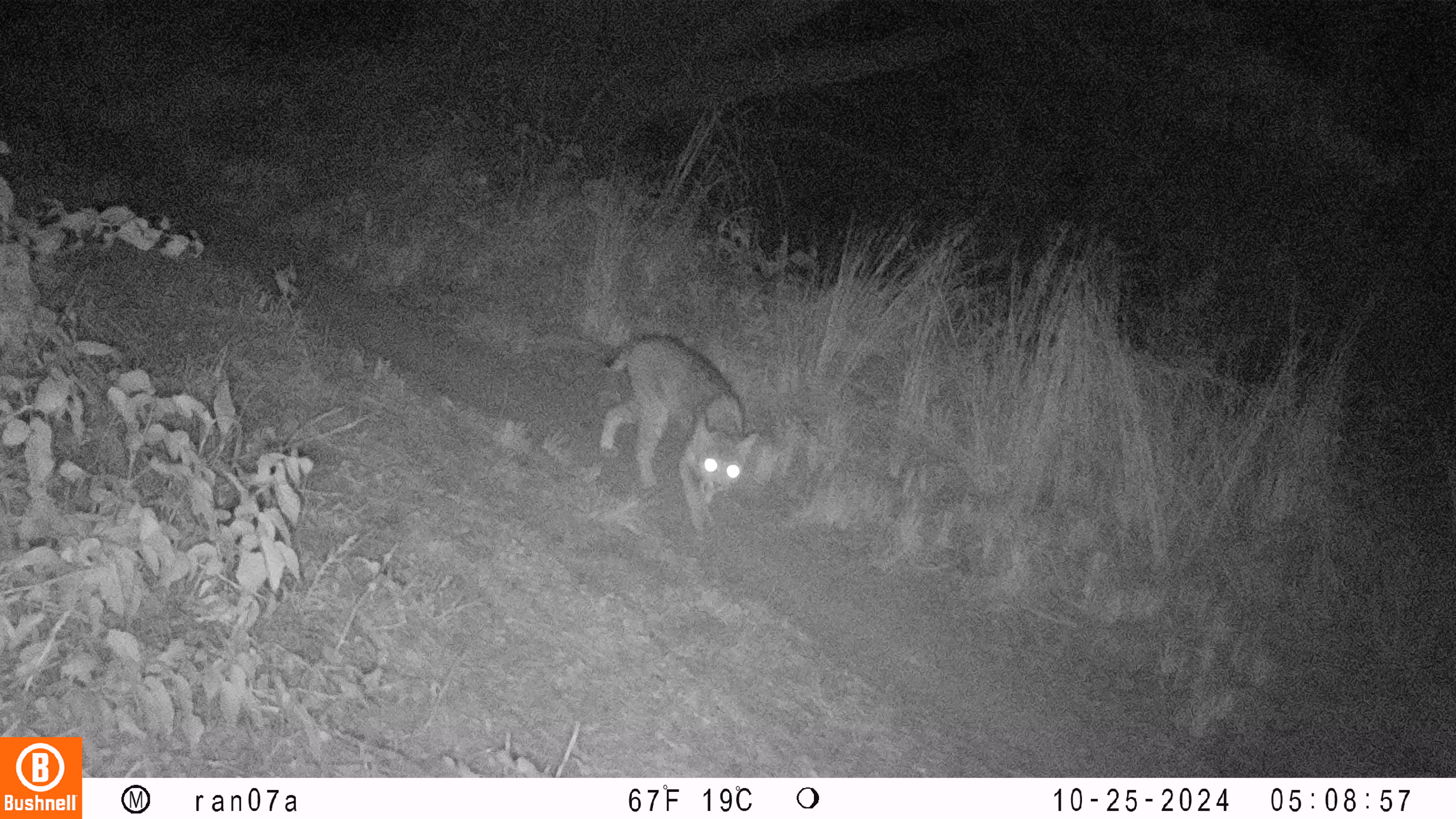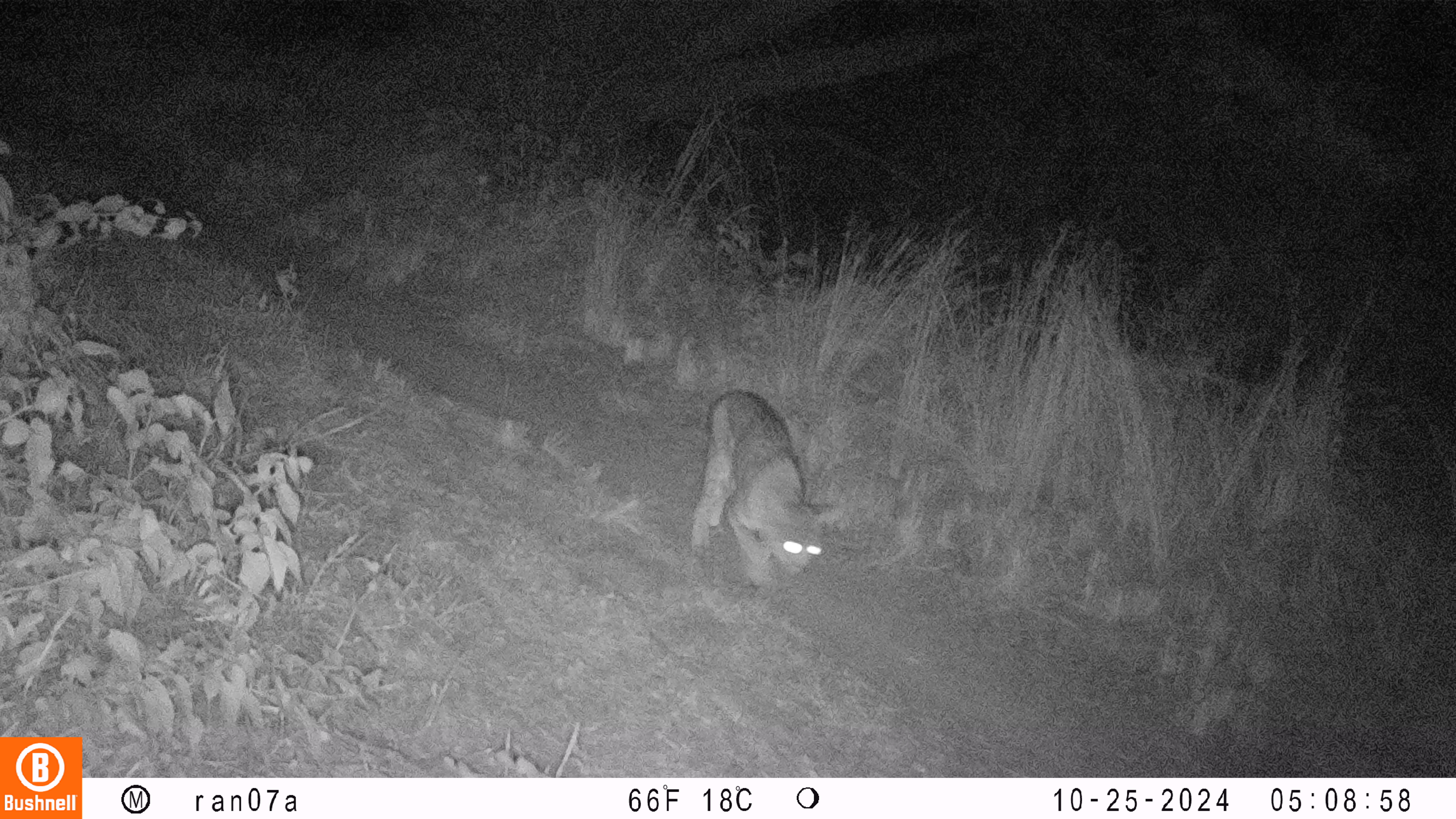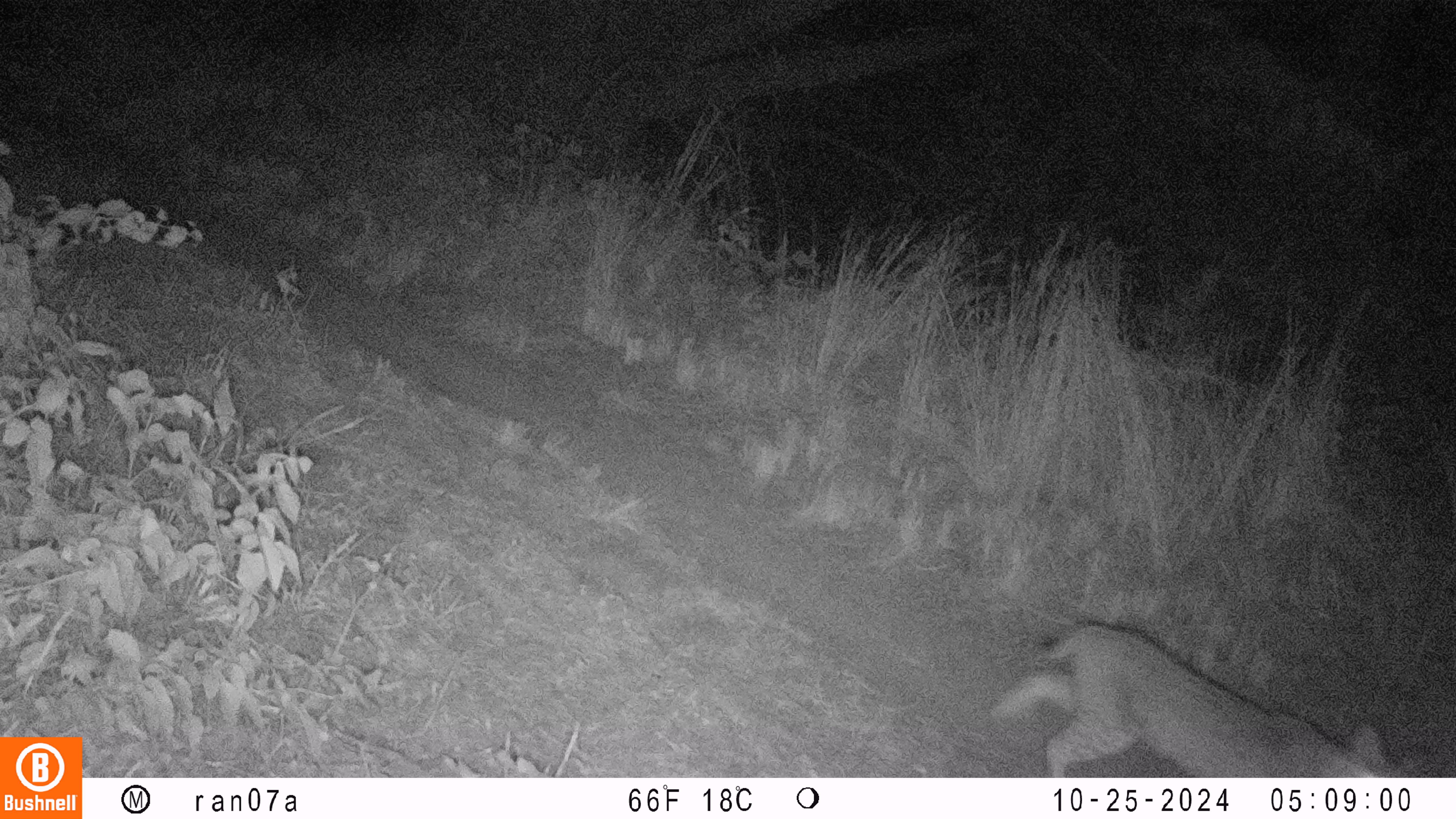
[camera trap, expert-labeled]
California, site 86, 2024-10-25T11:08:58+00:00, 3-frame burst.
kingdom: Animalia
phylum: Chordata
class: Mammalia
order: Carnivora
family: Felidae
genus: Lynx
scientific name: Lynx rufus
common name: bobcat